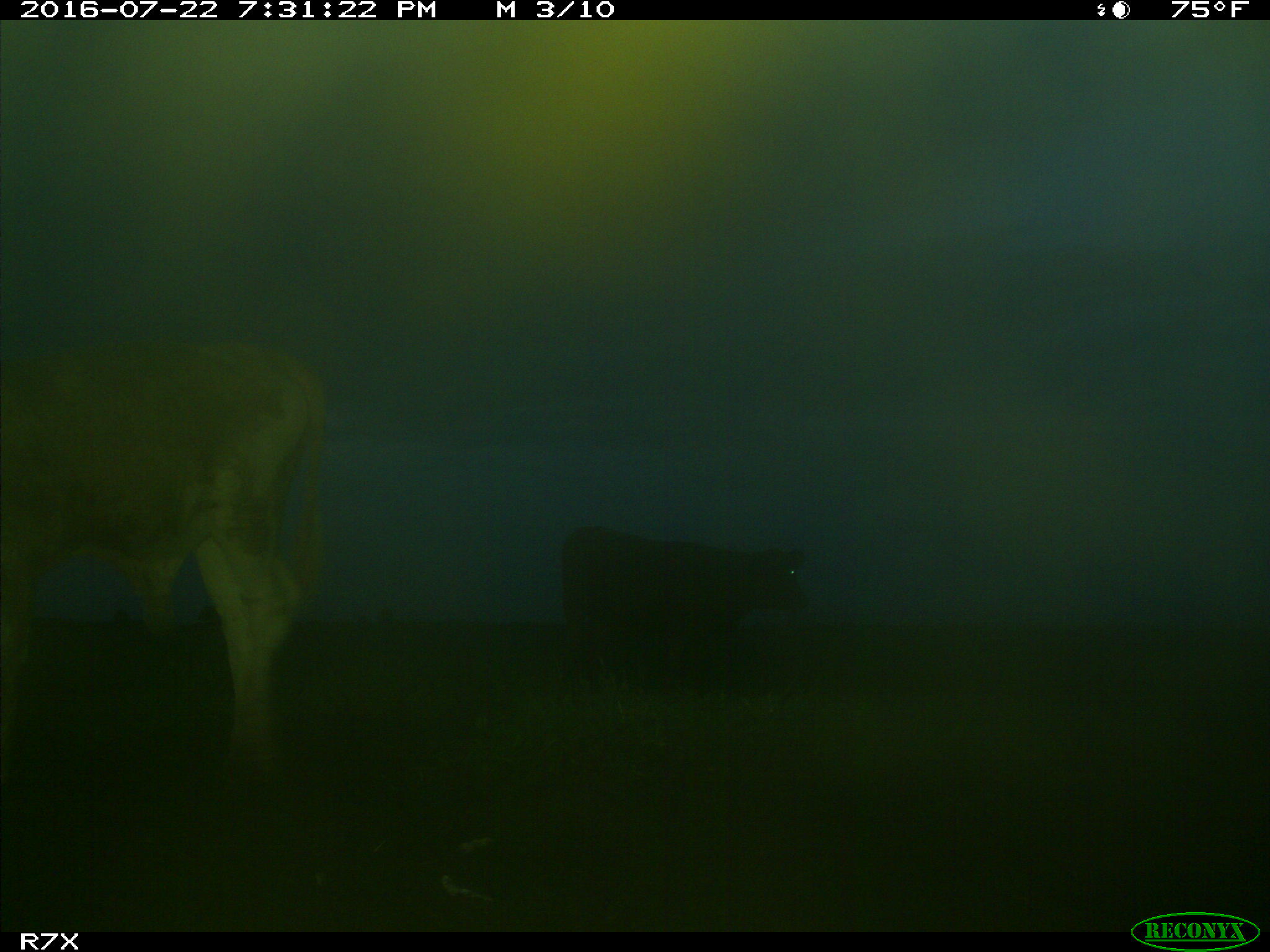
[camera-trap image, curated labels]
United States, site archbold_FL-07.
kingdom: Animalia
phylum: Chordata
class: Mammalia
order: Artiodactyla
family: Bovidae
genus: Bos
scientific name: Bos taurus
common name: domestic cow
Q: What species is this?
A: Bos taurus (domestic cow).